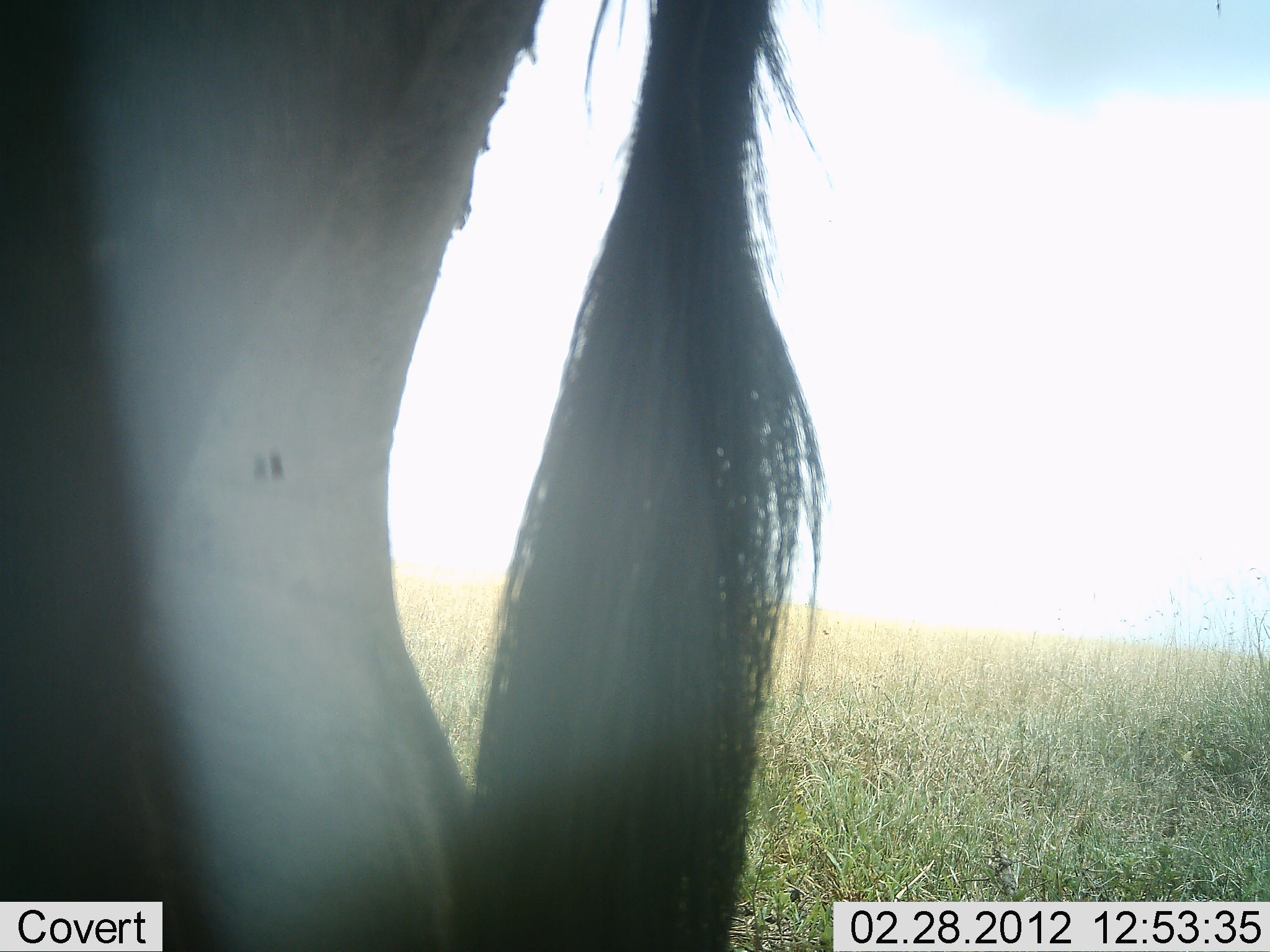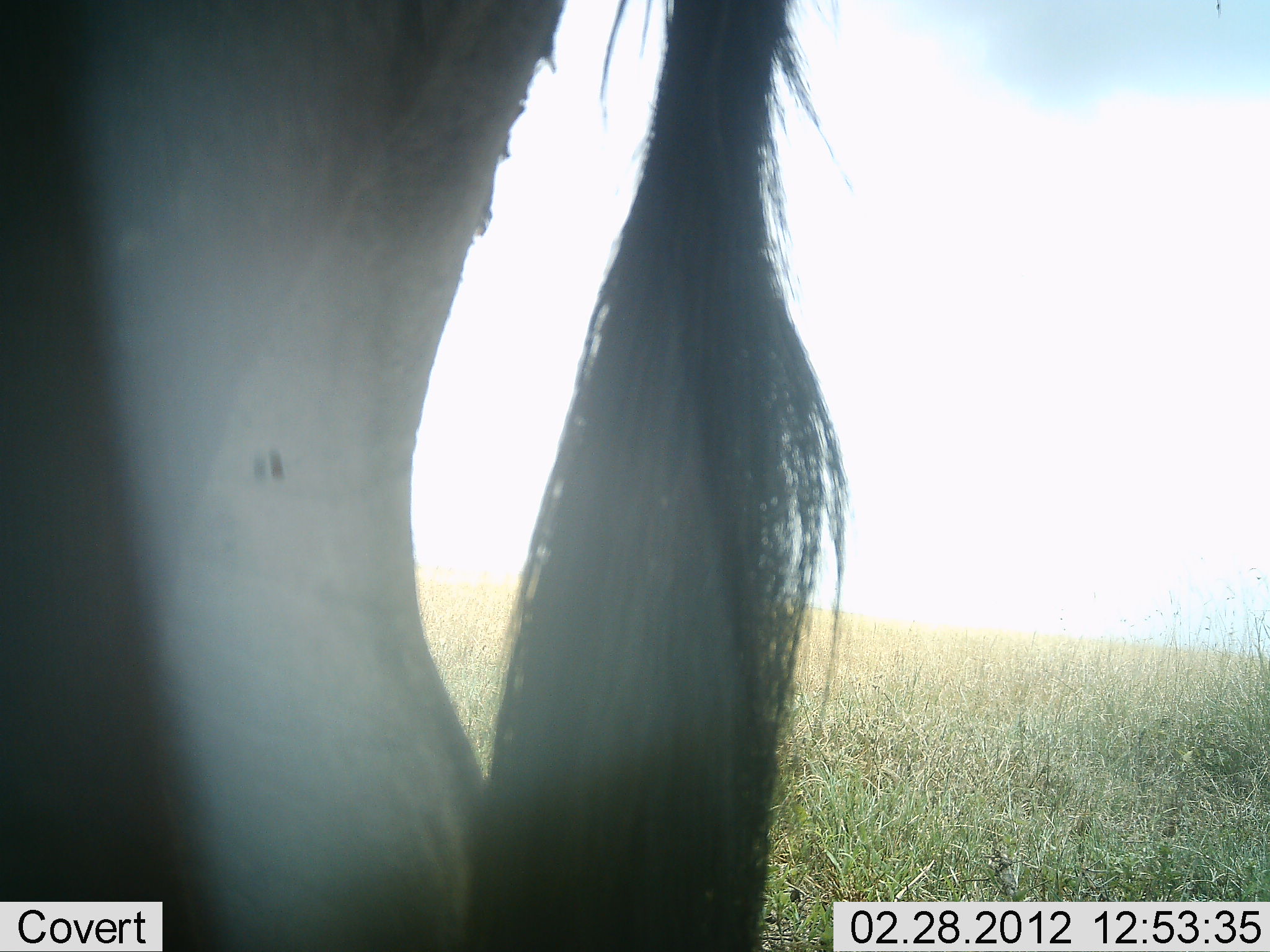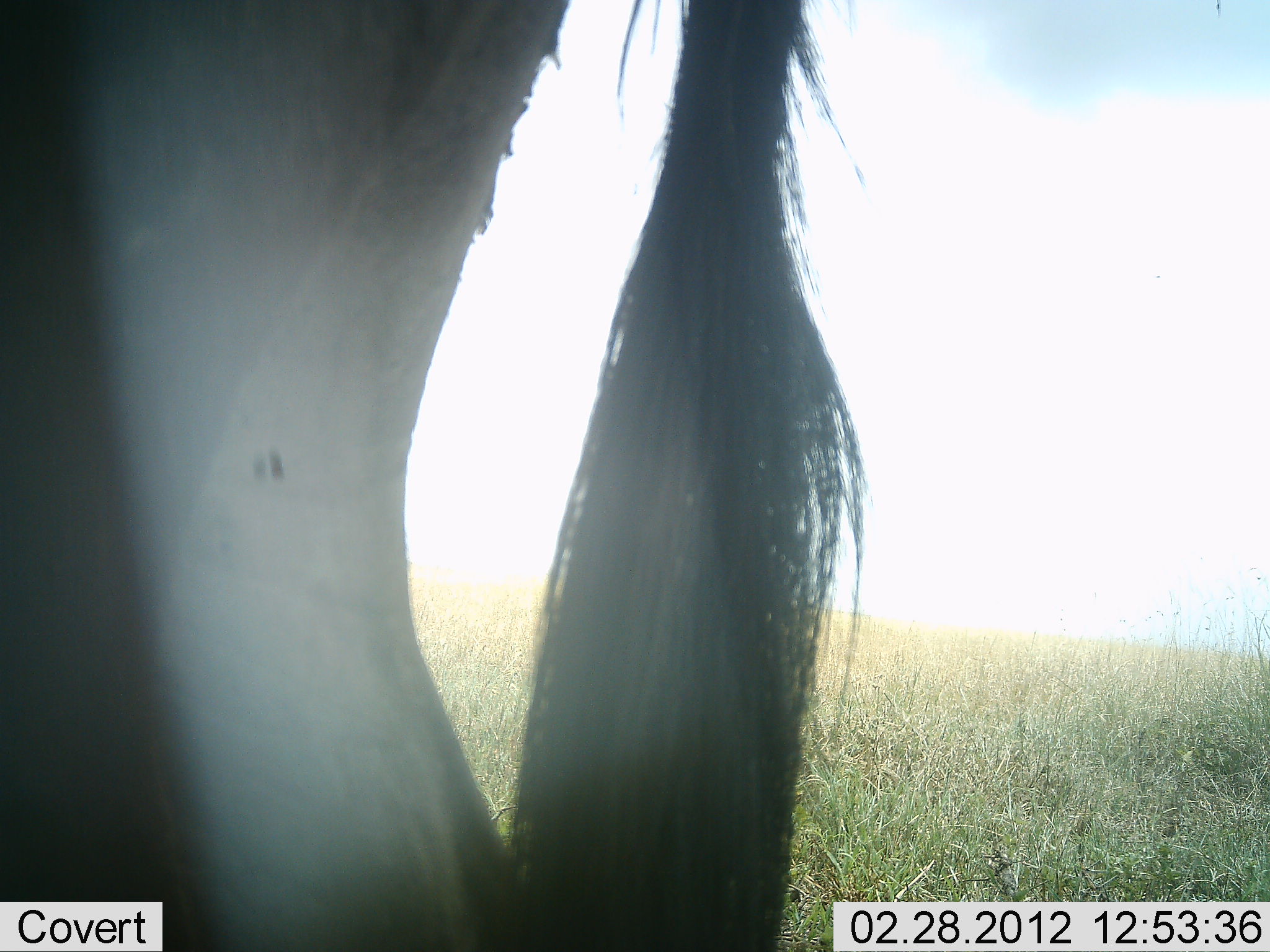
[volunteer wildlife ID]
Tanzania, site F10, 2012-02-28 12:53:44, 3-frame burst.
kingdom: Animalia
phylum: Chordata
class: Mammalia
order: Artiodactyla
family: Bovidae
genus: Connochaetes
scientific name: Connochaetes taurinus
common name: blue wildebeest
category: wildebeest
Wildebeest (blue wildebeest) (Connochaetes taurinus), count 1. Behavior (volunteer vote fractions): standing 95%, resting 0%, moving 5%, interacting 0%. Young present (vote fraction): 0%. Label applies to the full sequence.